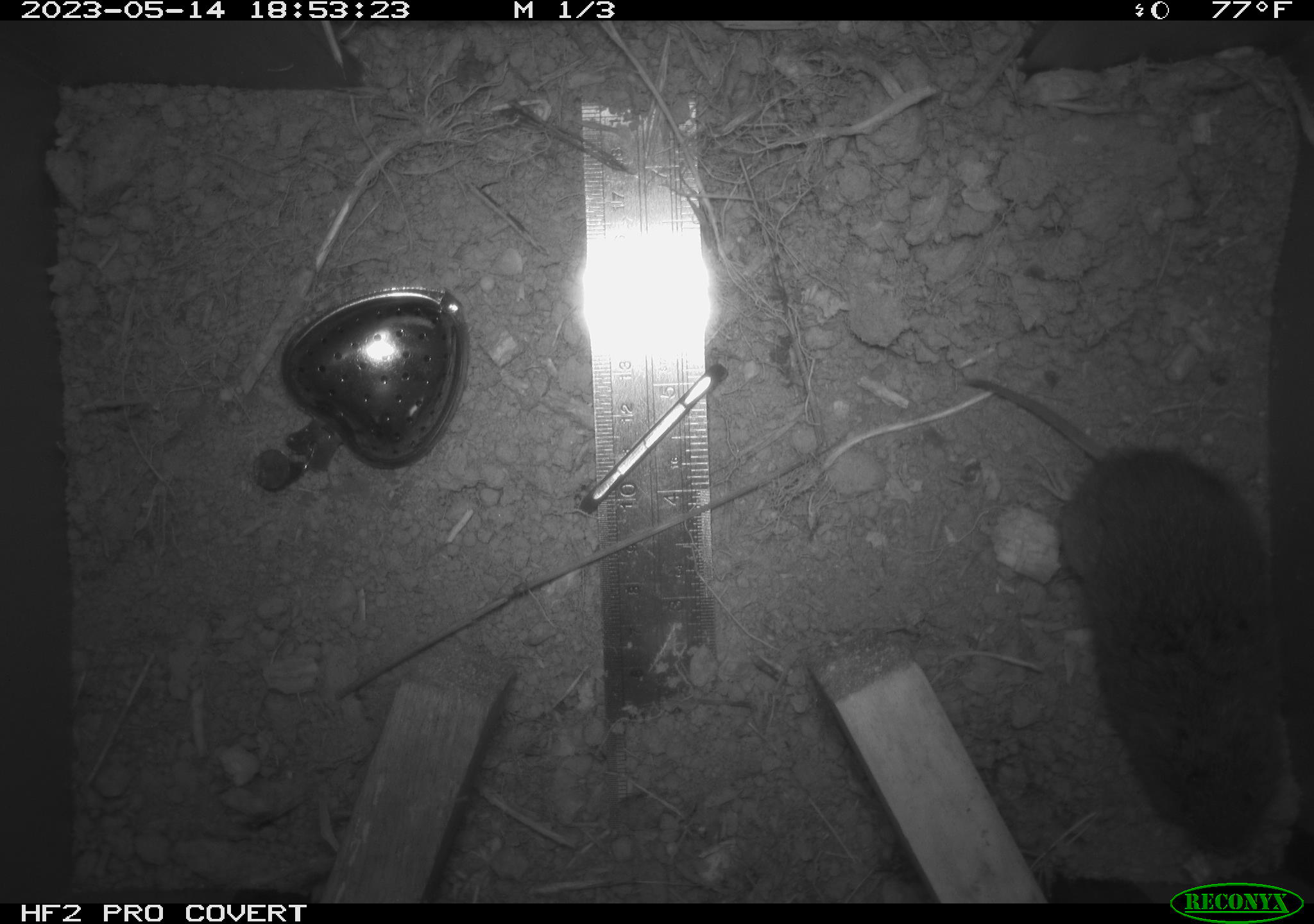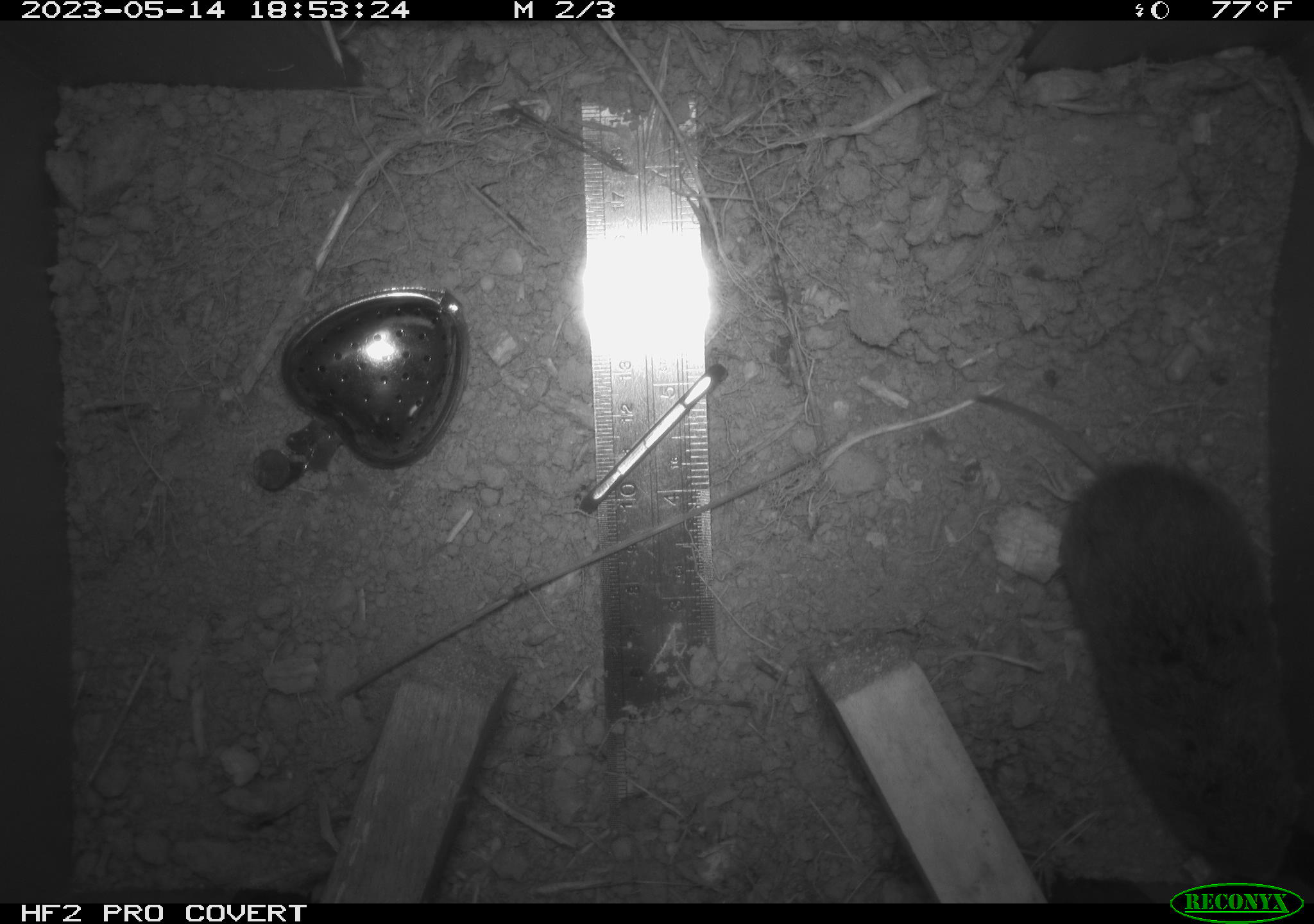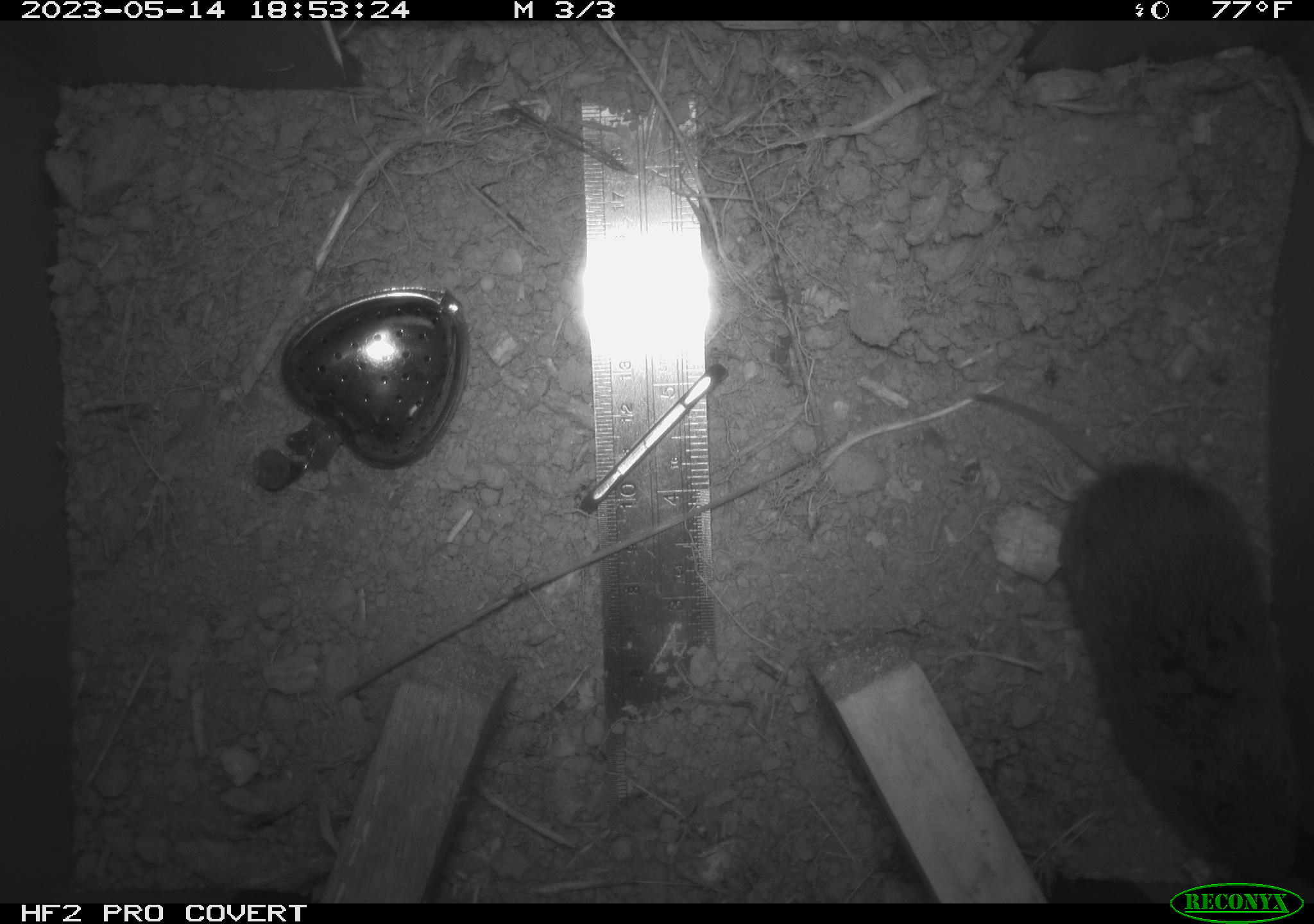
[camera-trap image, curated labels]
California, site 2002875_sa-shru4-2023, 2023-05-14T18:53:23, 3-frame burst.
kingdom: Animalia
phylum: Chordata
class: Mammalia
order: Rodentia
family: Cricetidae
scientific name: Arvicolinae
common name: voles, lemmings, and muskrats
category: arvicolinae subfamily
Arvicolinae subfamily (voles, lemmings, and muskrats) (Arvicolinae).